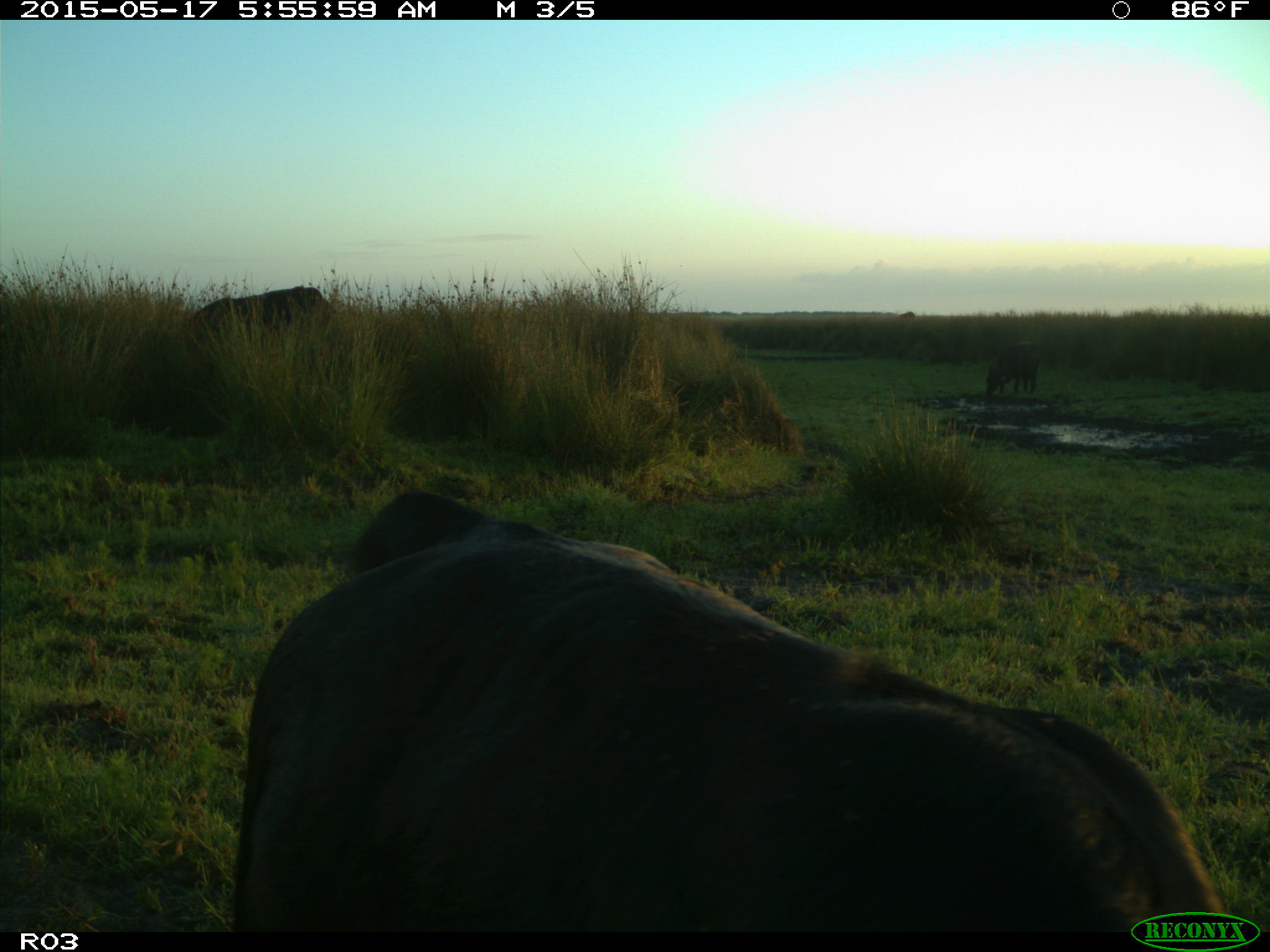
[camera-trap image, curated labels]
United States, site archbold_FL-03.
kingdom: Animalia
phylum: Chordata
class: Mammalia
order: Artiodactyla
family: Bovidae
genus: Bos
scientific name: Bos taurus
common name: domestic cow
Bos taurus (domestic cow).